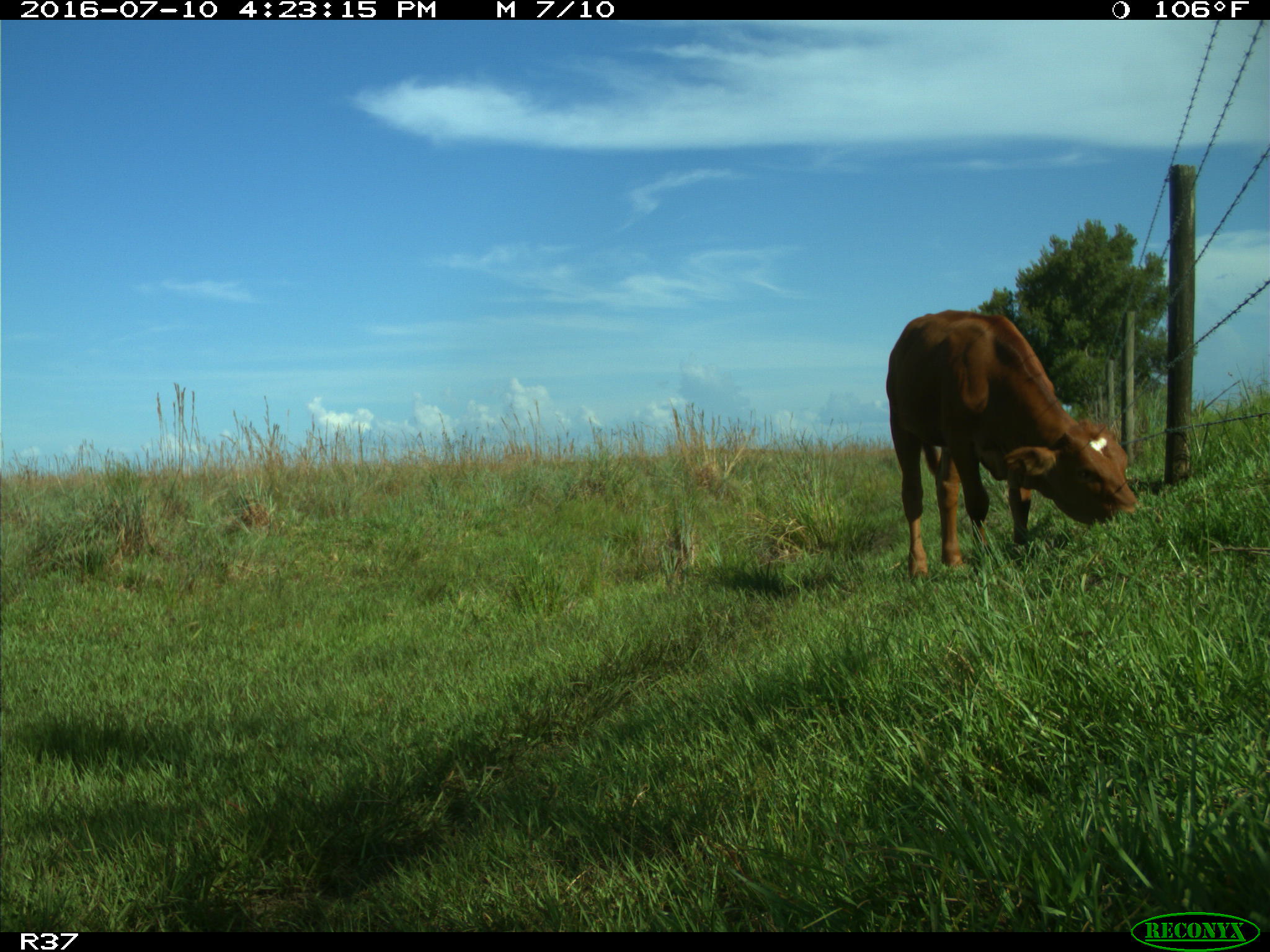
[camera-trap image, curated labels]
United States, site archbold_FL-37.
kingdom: Animalia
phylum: Chordata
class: Mammalia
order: Artiodactyla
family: Bovidae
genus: Bos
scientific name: Bos taurus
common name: domestic cow